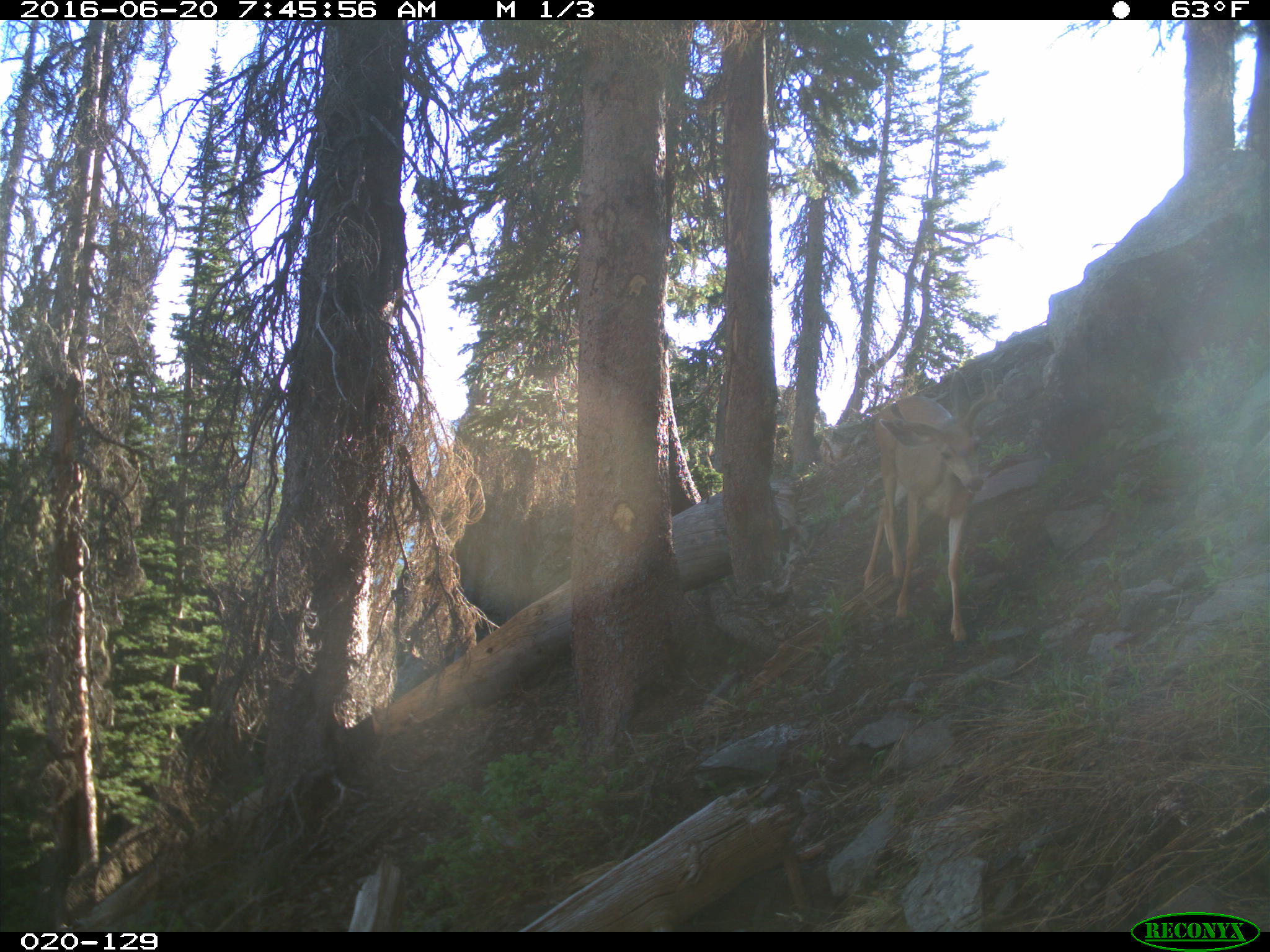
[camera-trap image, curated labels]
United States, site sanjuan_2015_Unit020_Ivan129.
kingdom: Animalia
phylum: Chordata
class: Mammalia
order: Artiodactyla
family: Cervidae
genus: Odocoileus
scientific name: Odocoileus hemionus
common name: mule deer